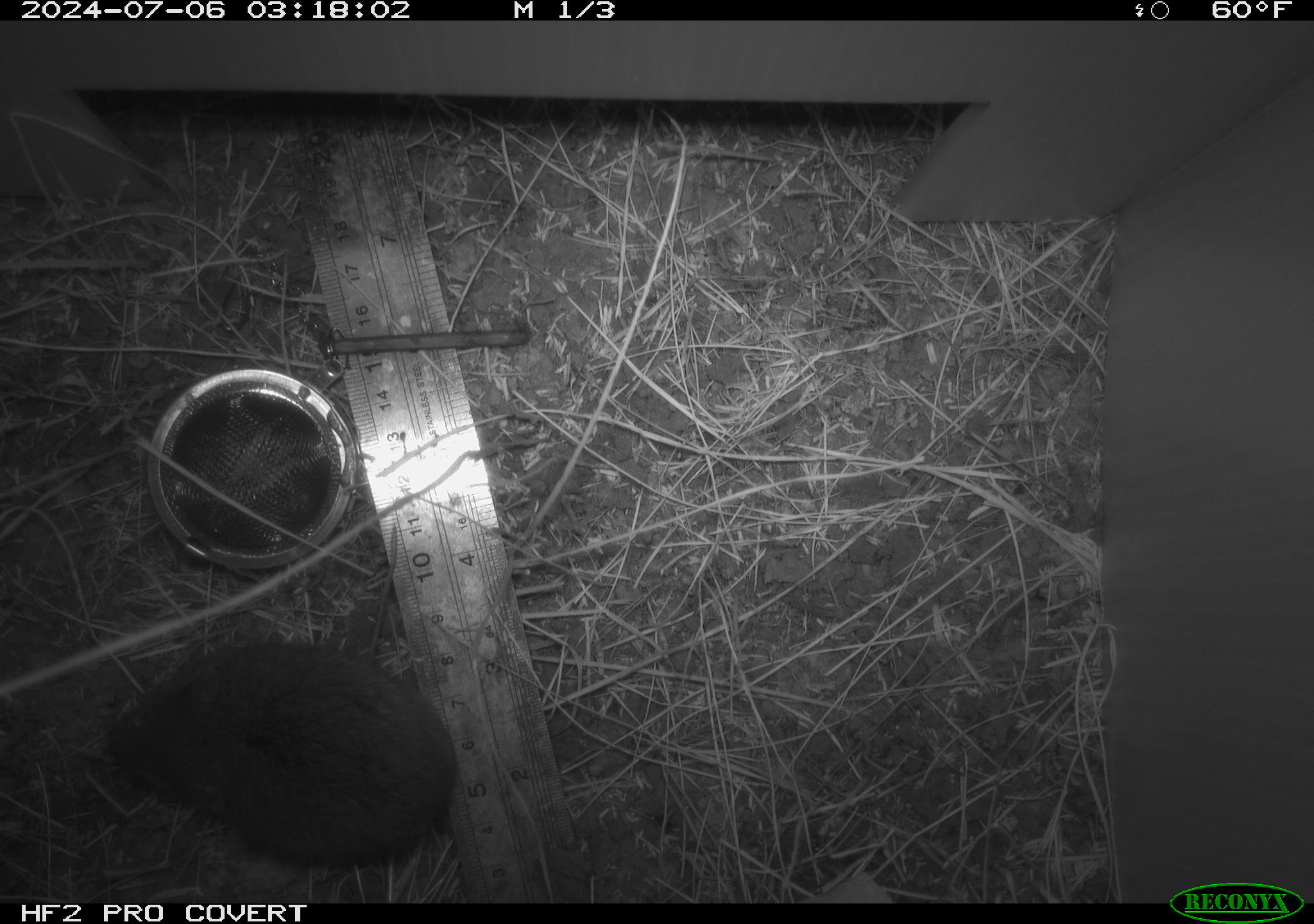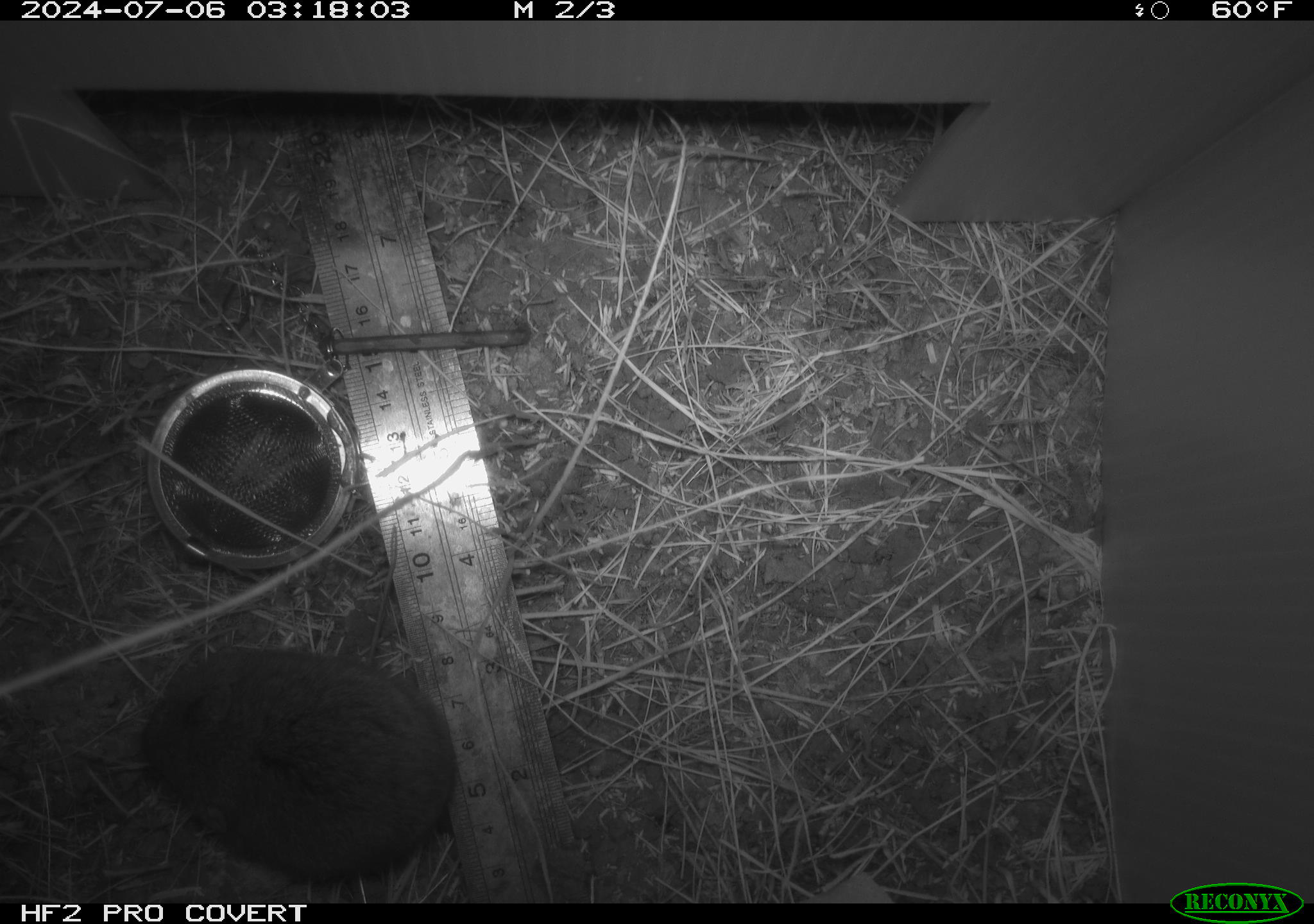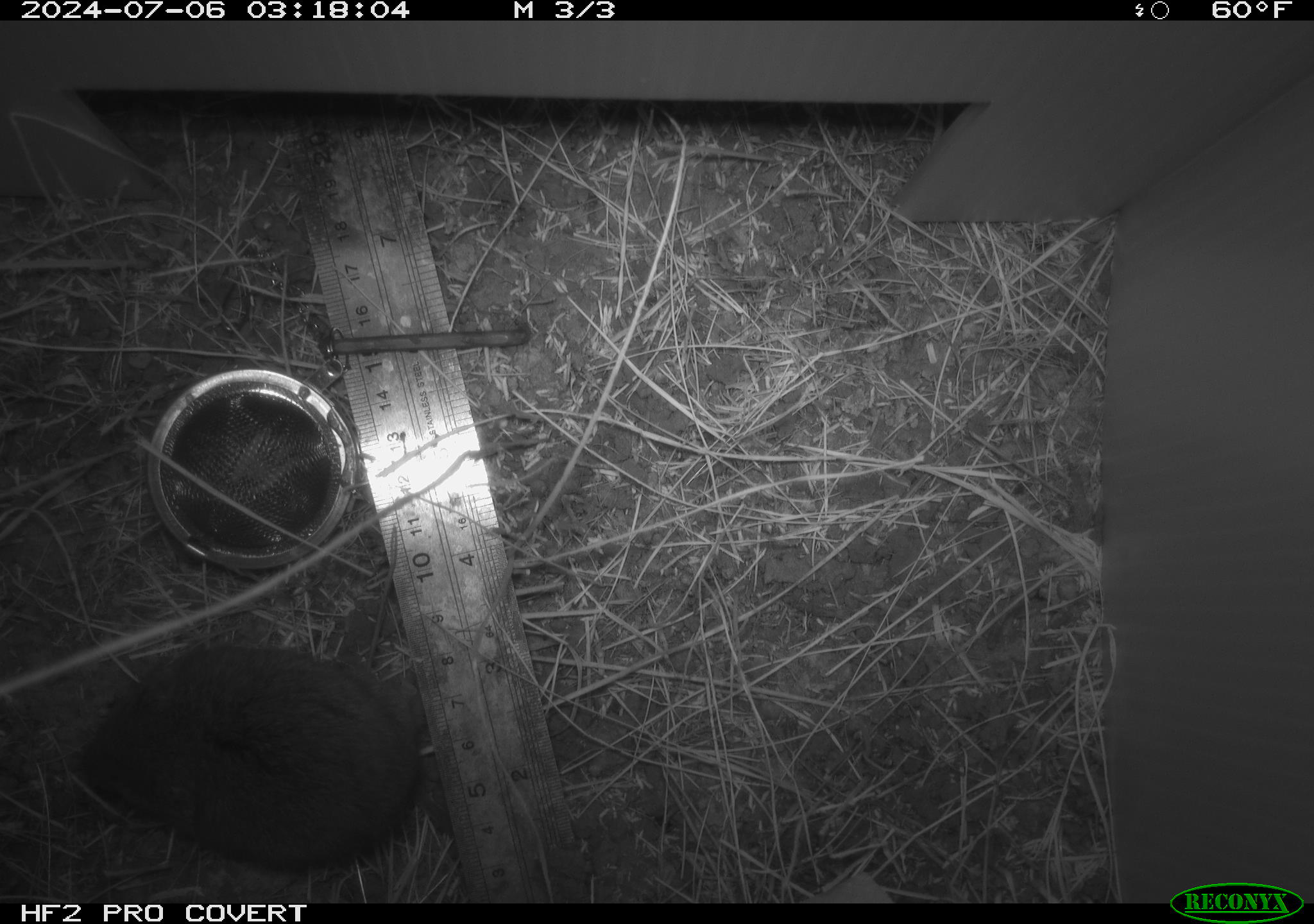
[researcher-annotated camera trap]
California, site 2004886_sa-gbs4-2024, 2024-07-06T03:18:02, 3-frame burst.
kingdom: Animalia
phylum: Chordata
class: Mammalia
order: Rodentia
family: Cricetidae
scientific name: Arvicolinae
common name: voles, lemmings, and muskrats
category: arvicolinae subfamily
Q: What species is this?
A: Arvicolinae subfamily (voles, lemmings, and muskrats) (Arvicolinae).